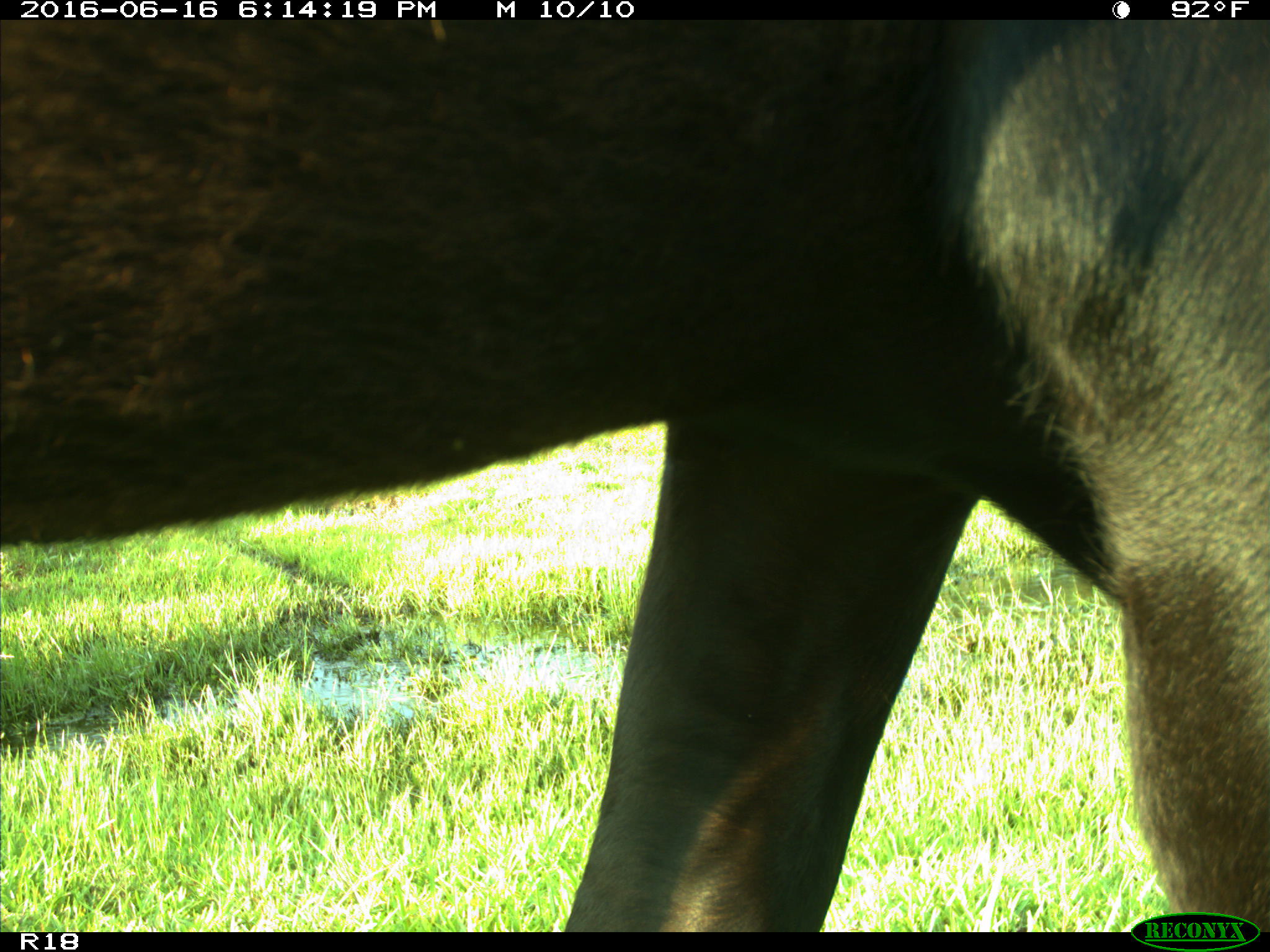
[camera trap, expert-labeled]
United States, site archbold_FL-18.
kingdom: Animalia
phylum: Chordata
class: Mammalia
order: Artiodactyla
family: Bovidae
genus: Bos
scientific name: Bos taurus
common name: domestic cow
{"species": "Bos taurus (domestic cow)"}